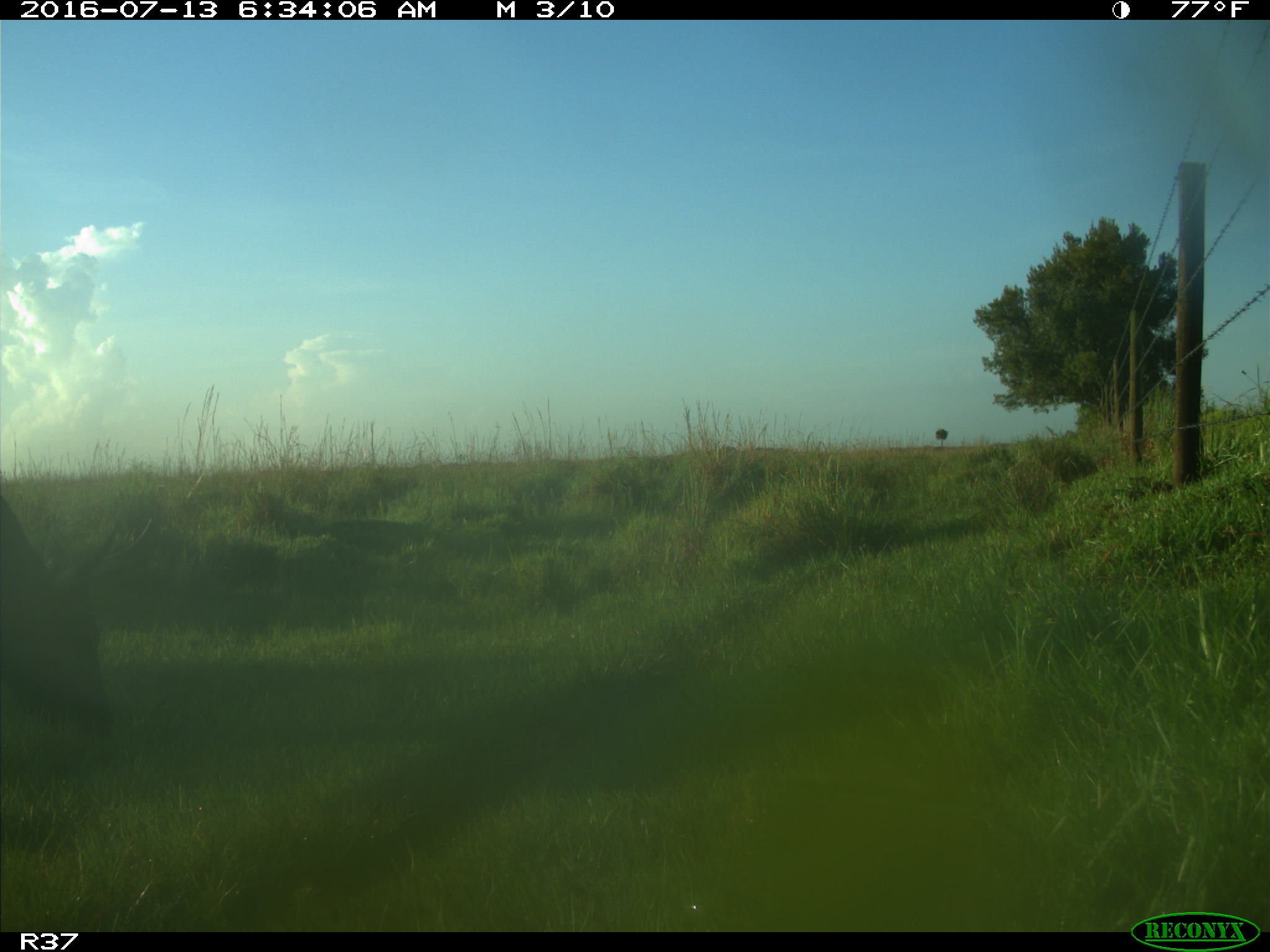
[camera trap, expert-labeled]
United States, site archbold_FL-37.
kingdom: Animalia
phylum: Chordata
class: Mammalia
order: Artiodactyla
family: Bovidae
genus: Bos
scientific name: Bos taurus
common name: domestic cow